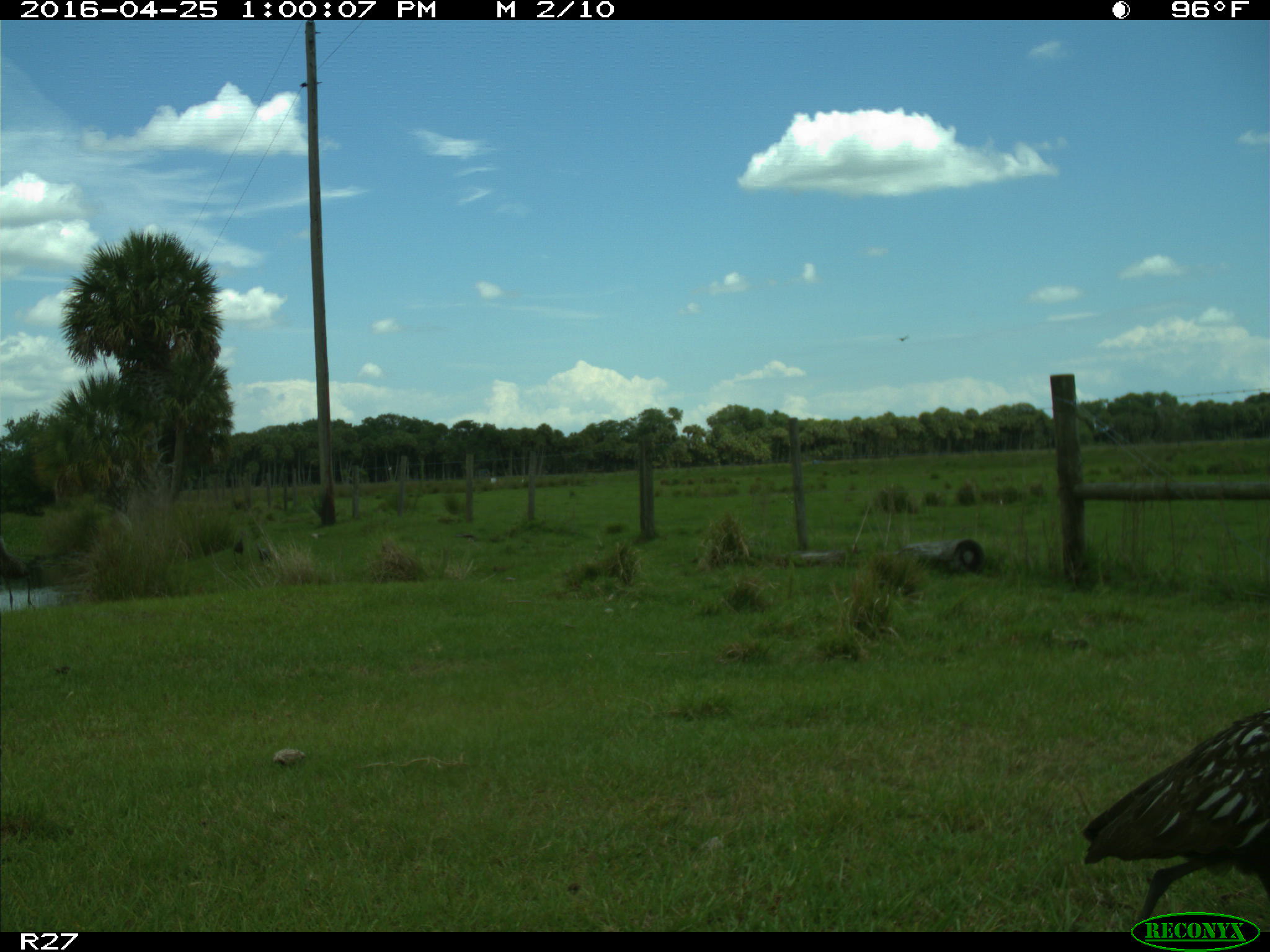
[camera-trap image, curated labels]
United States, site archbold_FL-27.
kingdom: Animalia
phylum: Chordata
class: Aves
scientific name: Aves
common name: birds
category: unidentified bird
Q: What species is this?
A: Unidentified bird (birds) (Aves).